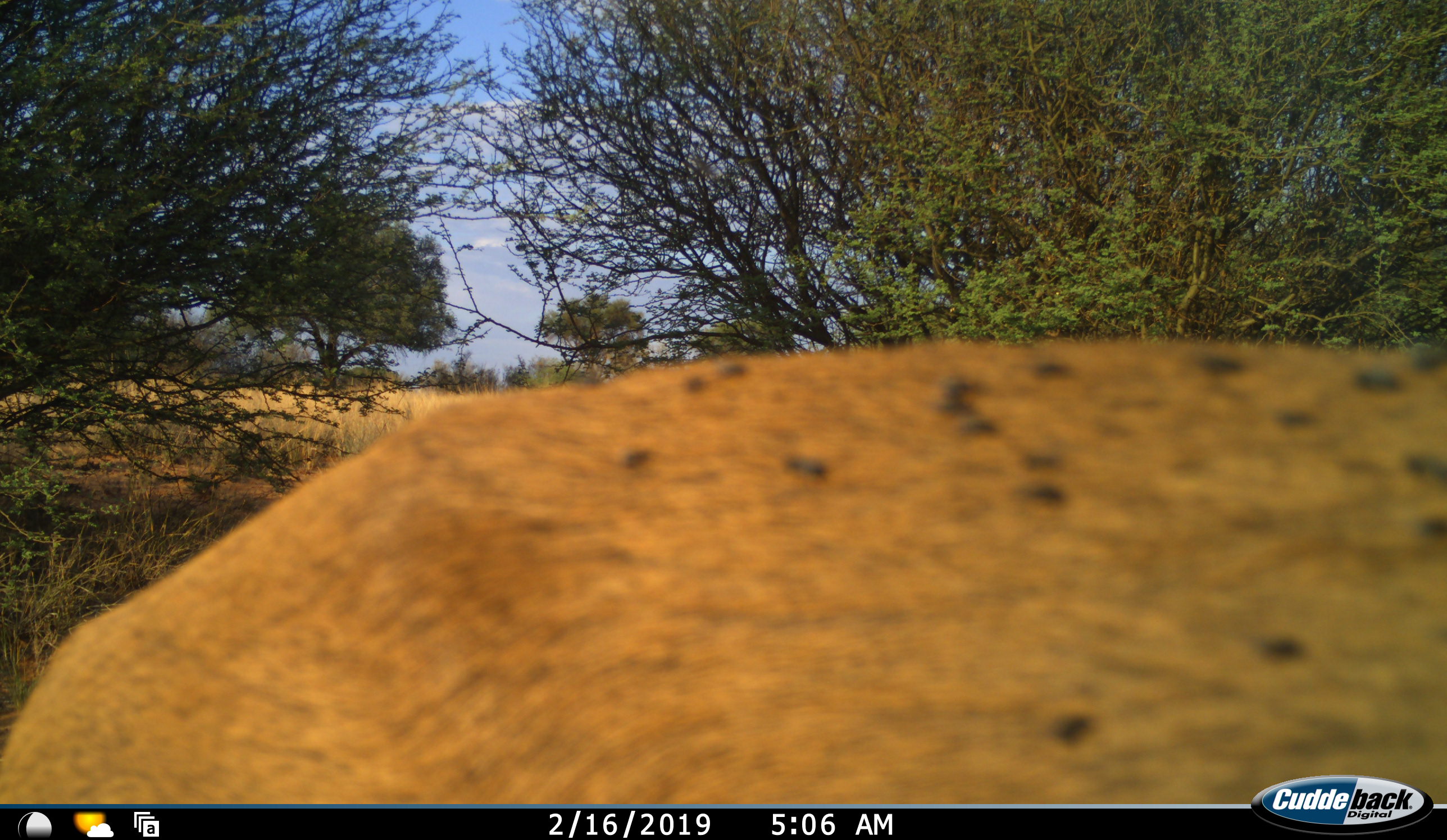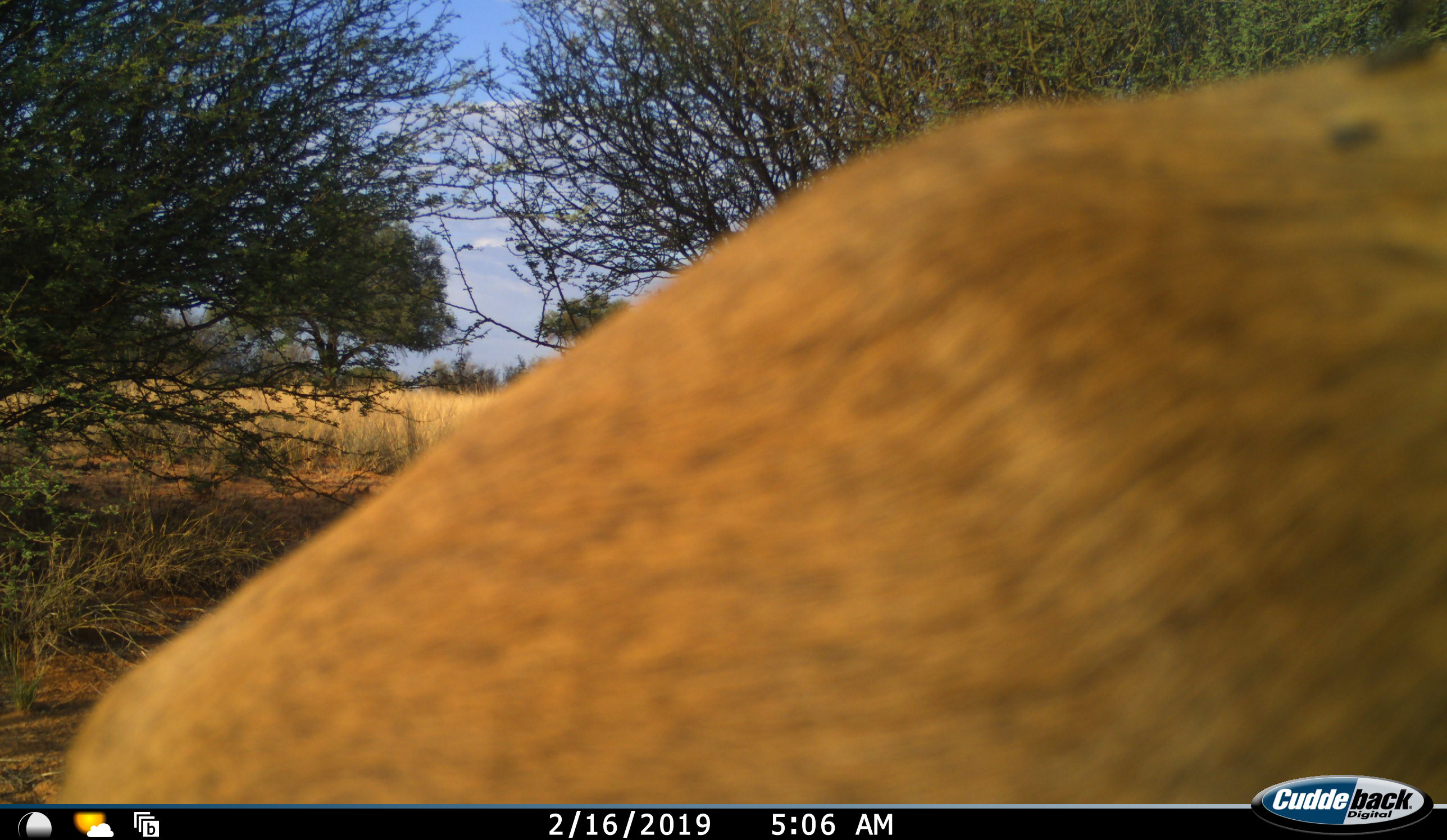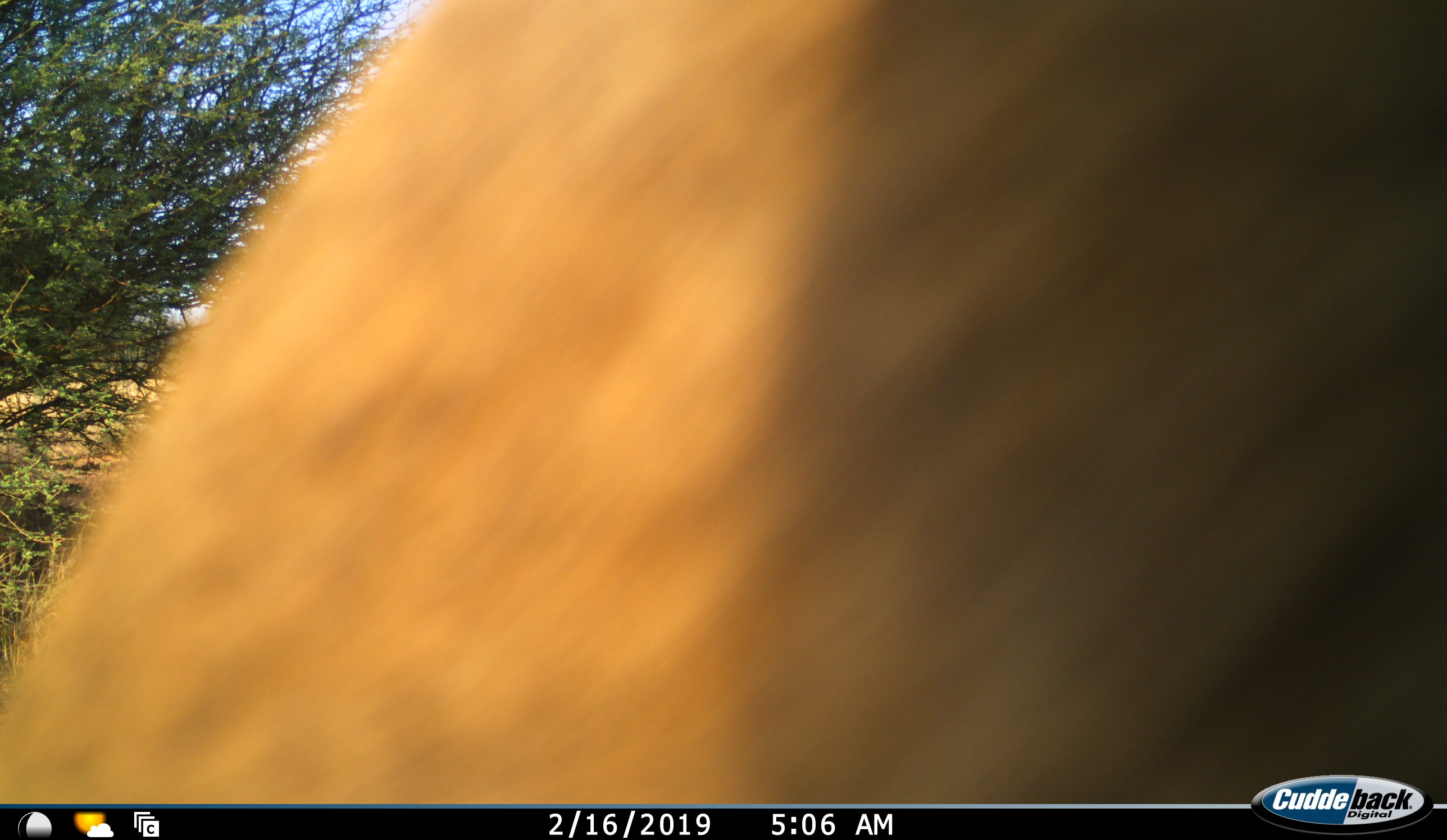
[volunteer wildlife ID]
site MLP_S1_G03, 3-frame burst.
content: unidentified animal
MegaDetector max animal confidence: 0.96